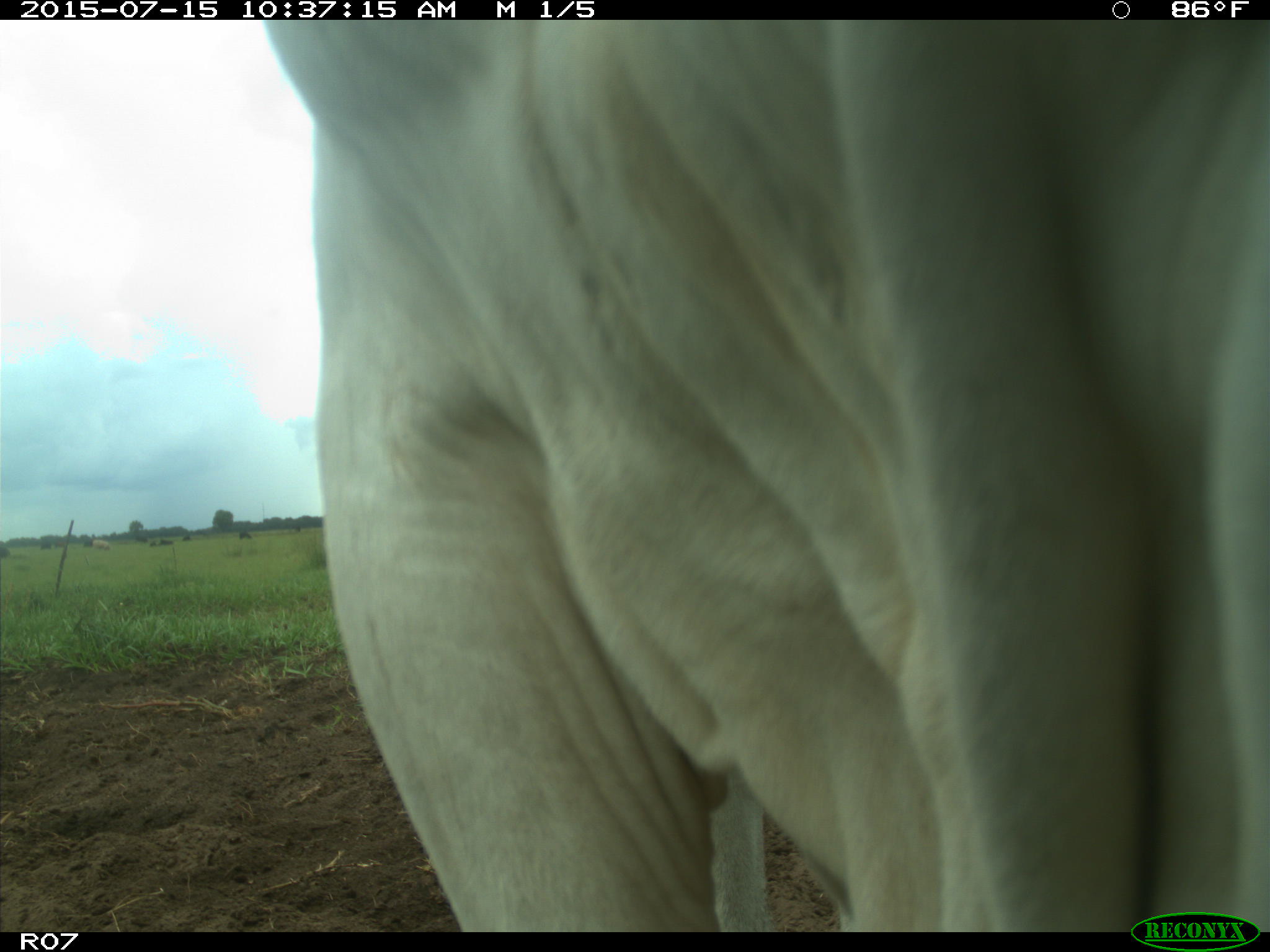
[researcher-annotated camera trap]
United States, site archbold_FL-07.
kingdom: Animalia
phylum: Chordata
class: Mammalia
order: Artiodactyla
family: Bovidae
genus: Bos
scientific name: Bos taurus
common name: domestic cow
Bos taurus (domestic cow).